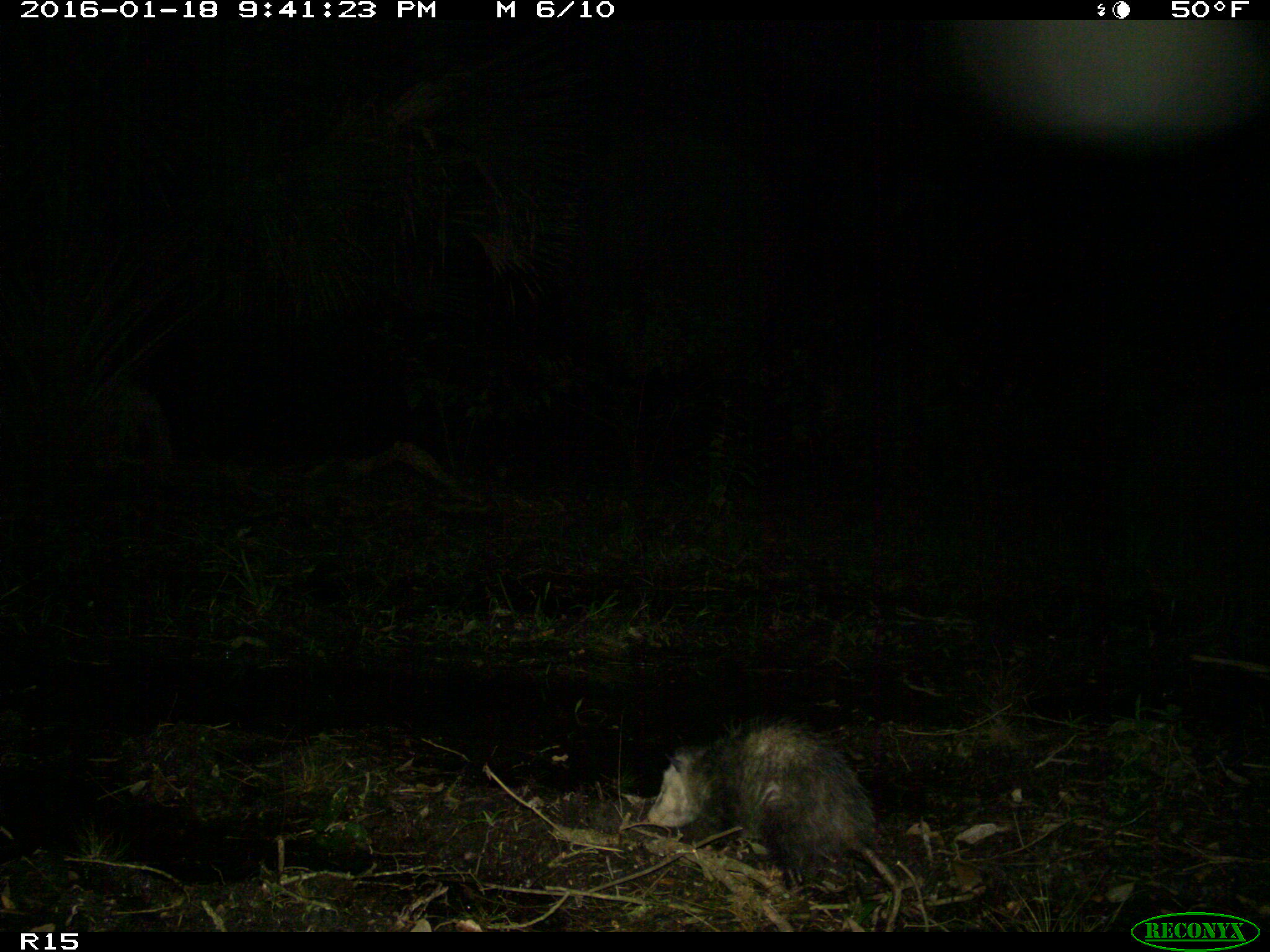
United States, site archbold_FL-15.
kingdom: Animalia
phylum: Chordata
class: Mammalia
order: Didelphimorphia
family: Didelphidae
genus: Didelphis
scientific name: Didelphis virginiana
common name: virginia opossum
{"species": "Didelphis virginiana (virginia opossum)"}